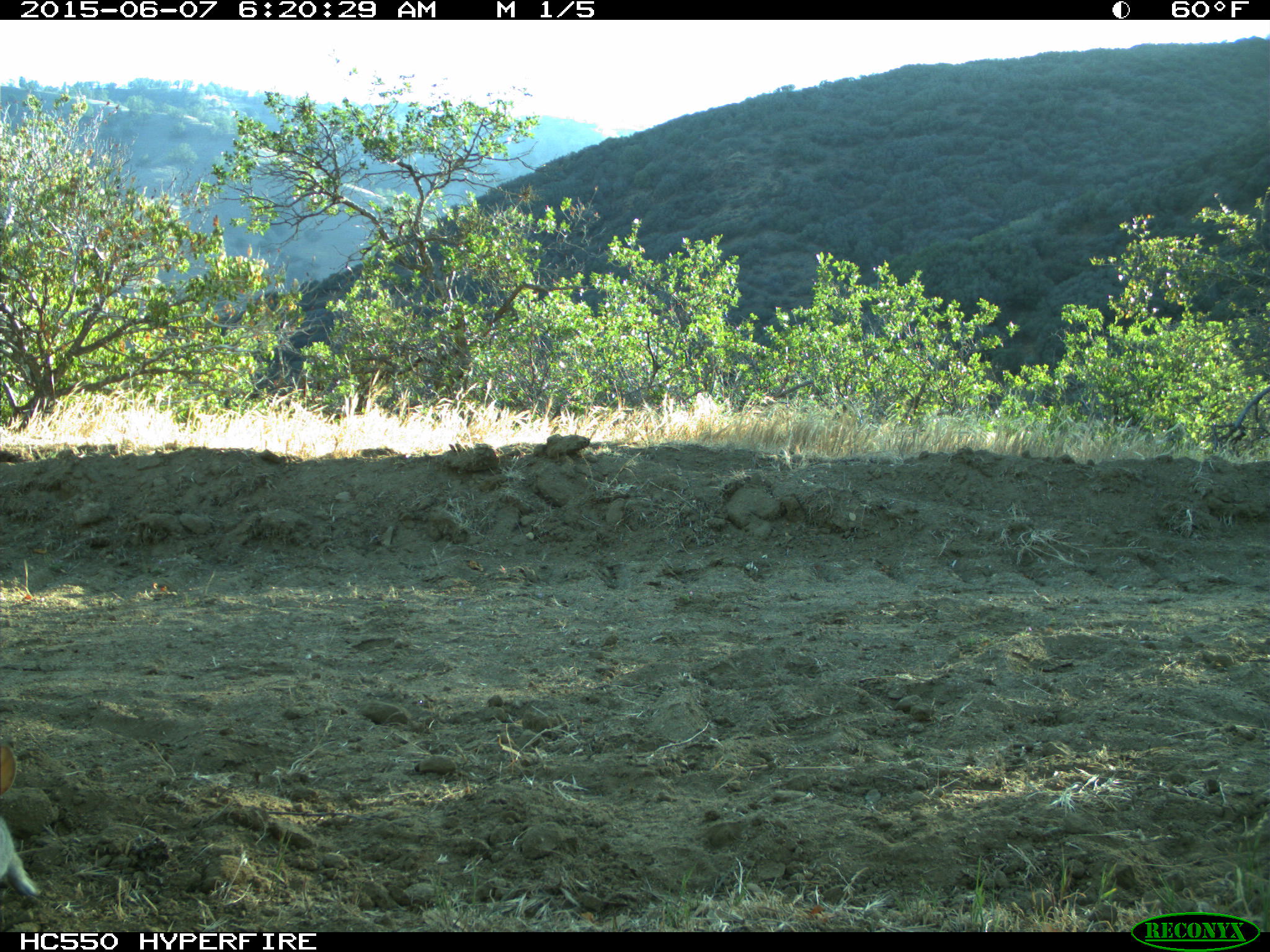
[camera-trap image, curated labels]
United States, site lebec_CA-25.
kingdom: Animalia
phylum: Chordata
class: Mammalia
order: Lagomorpha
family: Leporidae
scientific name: Leporidae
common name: rabbits and hares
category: unidentified rabbit